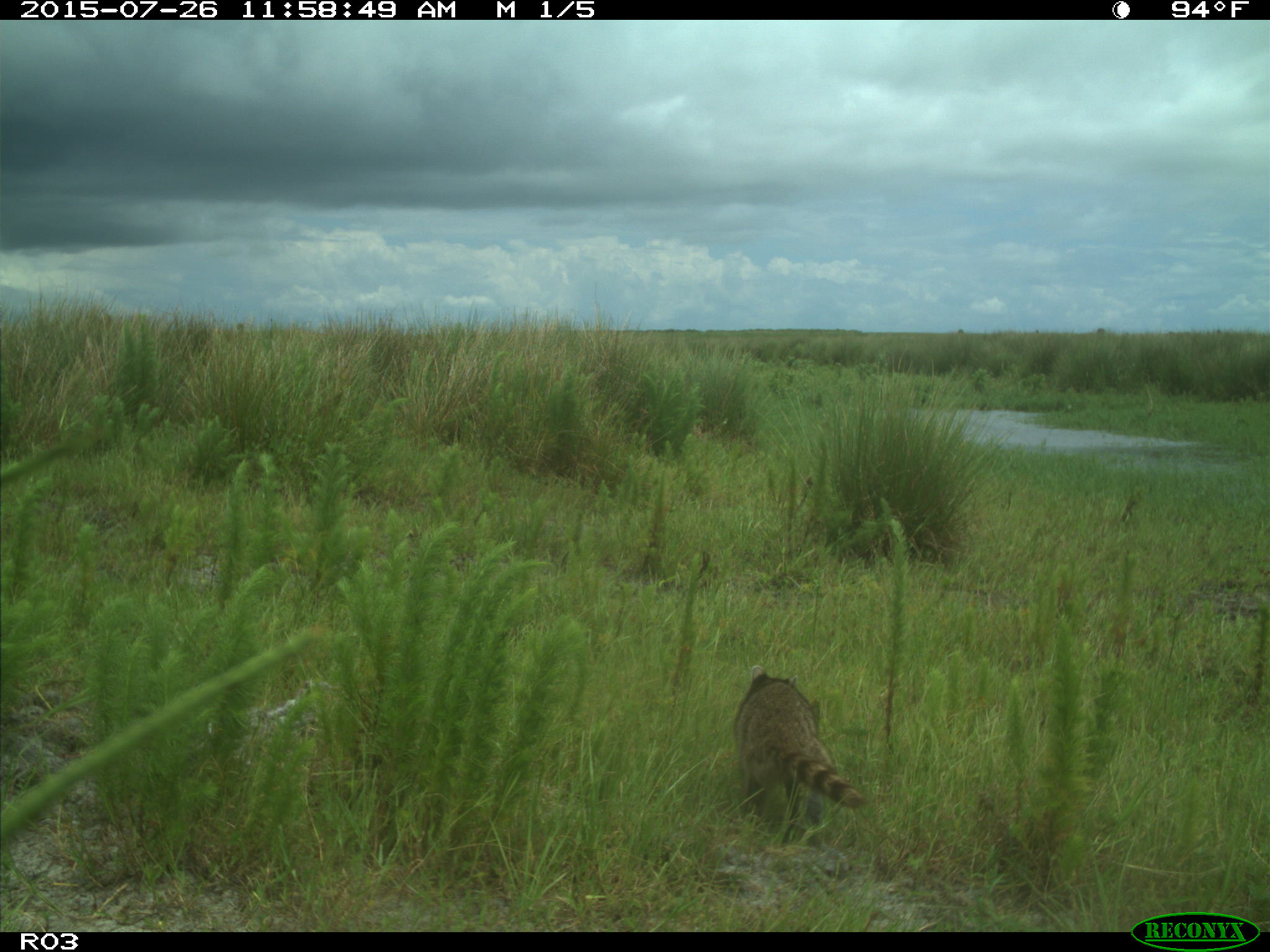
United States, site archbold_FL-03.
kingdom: Animalia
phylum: Chordata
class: Mammalia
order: Carnivora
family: Procyonidae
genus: Procyon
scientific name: Procyon lotor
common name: common raccoon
Procyon lotor (common raccoon).